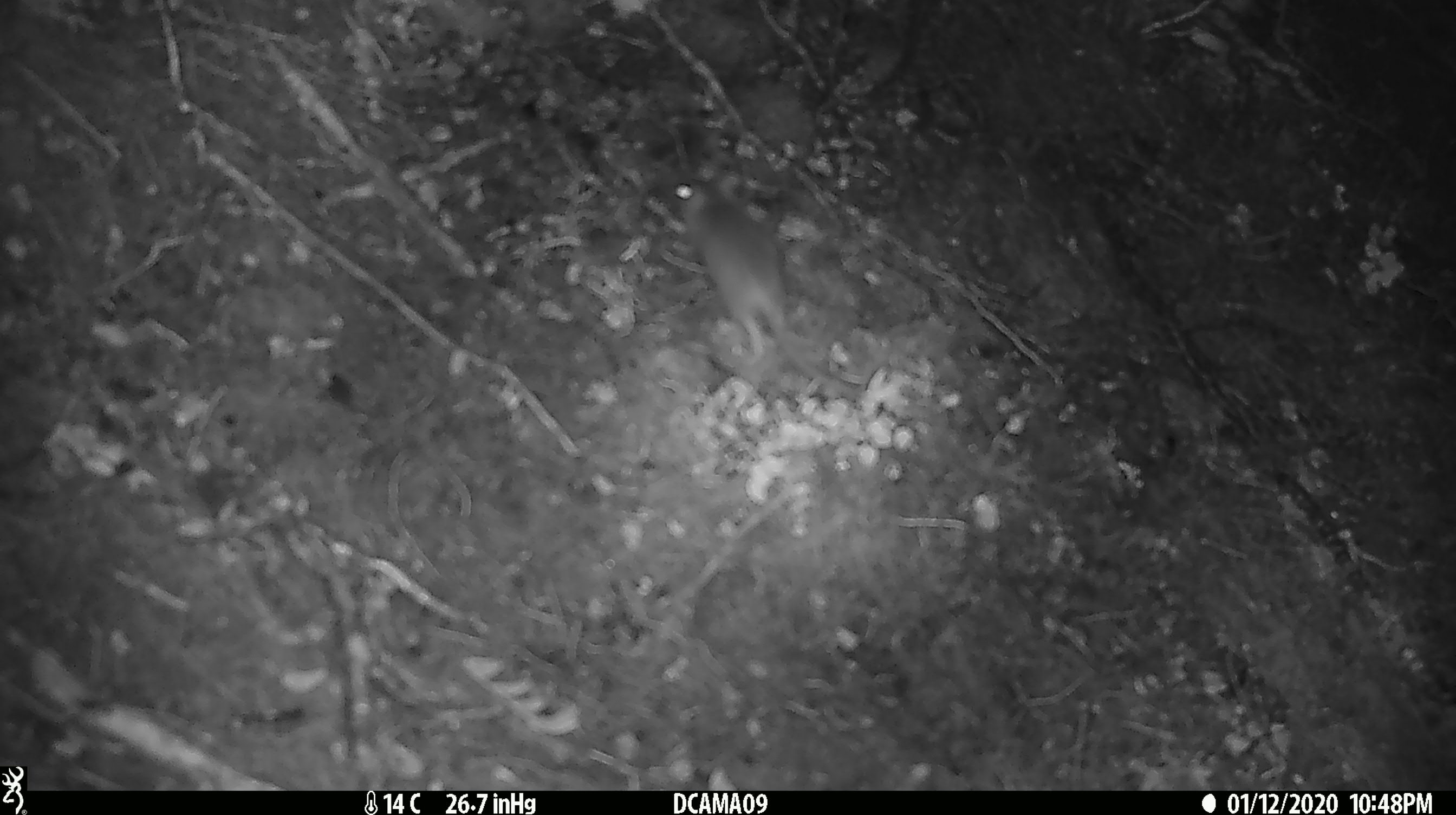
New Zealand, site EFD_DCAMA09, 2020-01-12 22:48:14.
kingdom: Animalia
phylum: Chordata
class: Mammalia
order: Rodentia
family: Muridae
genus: Mus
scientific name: Mus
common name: mouse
Mouse (Mus).